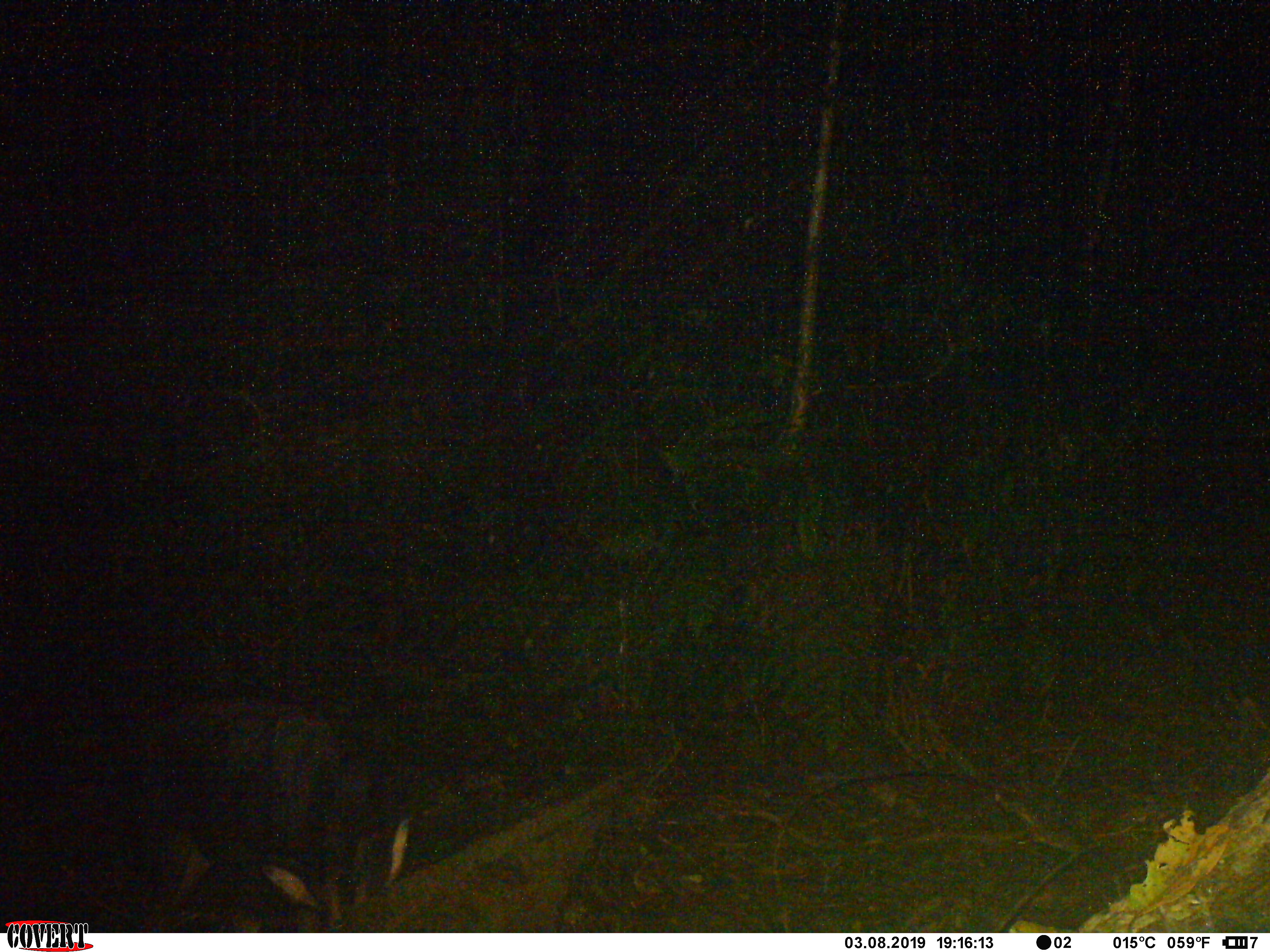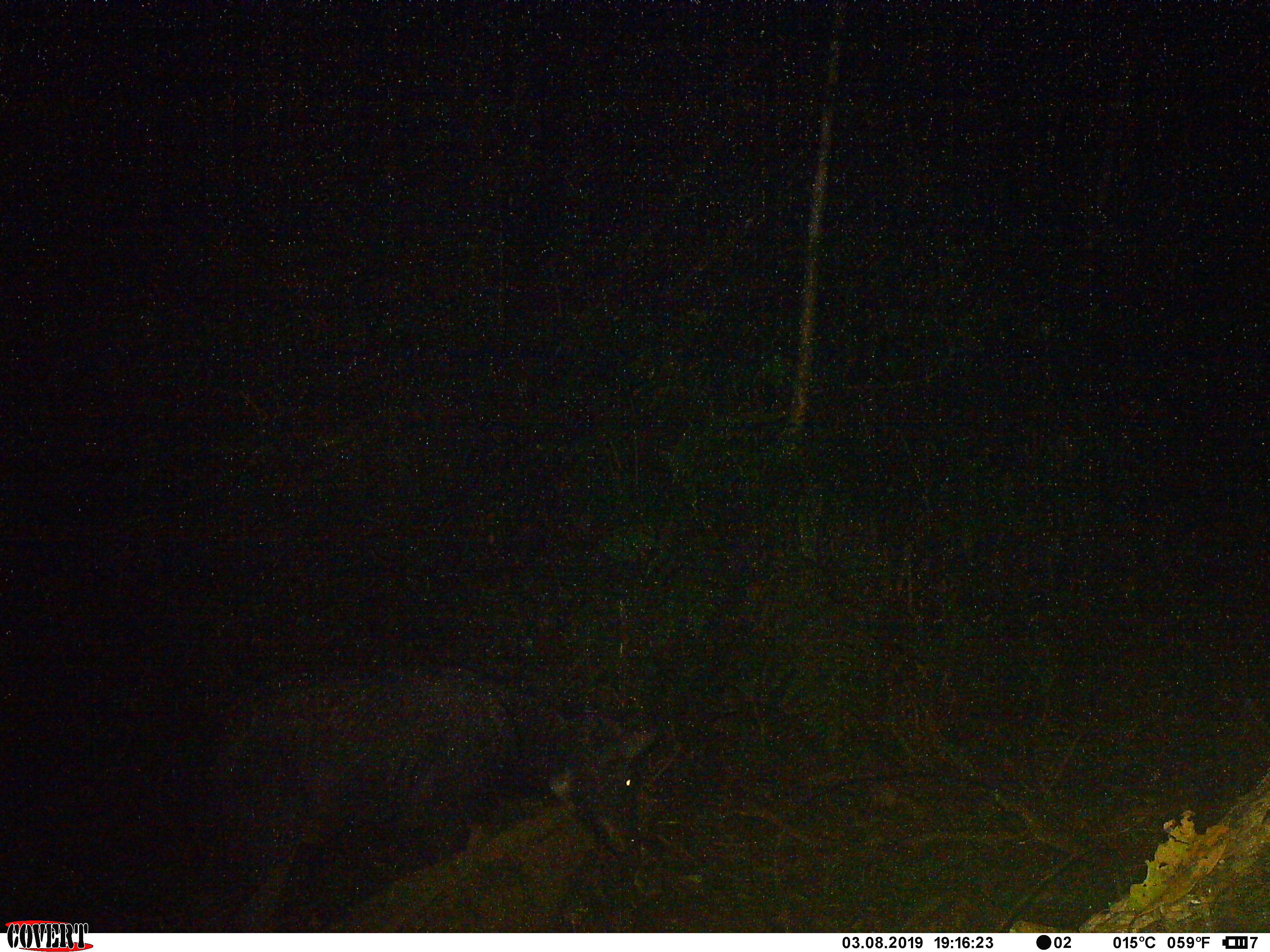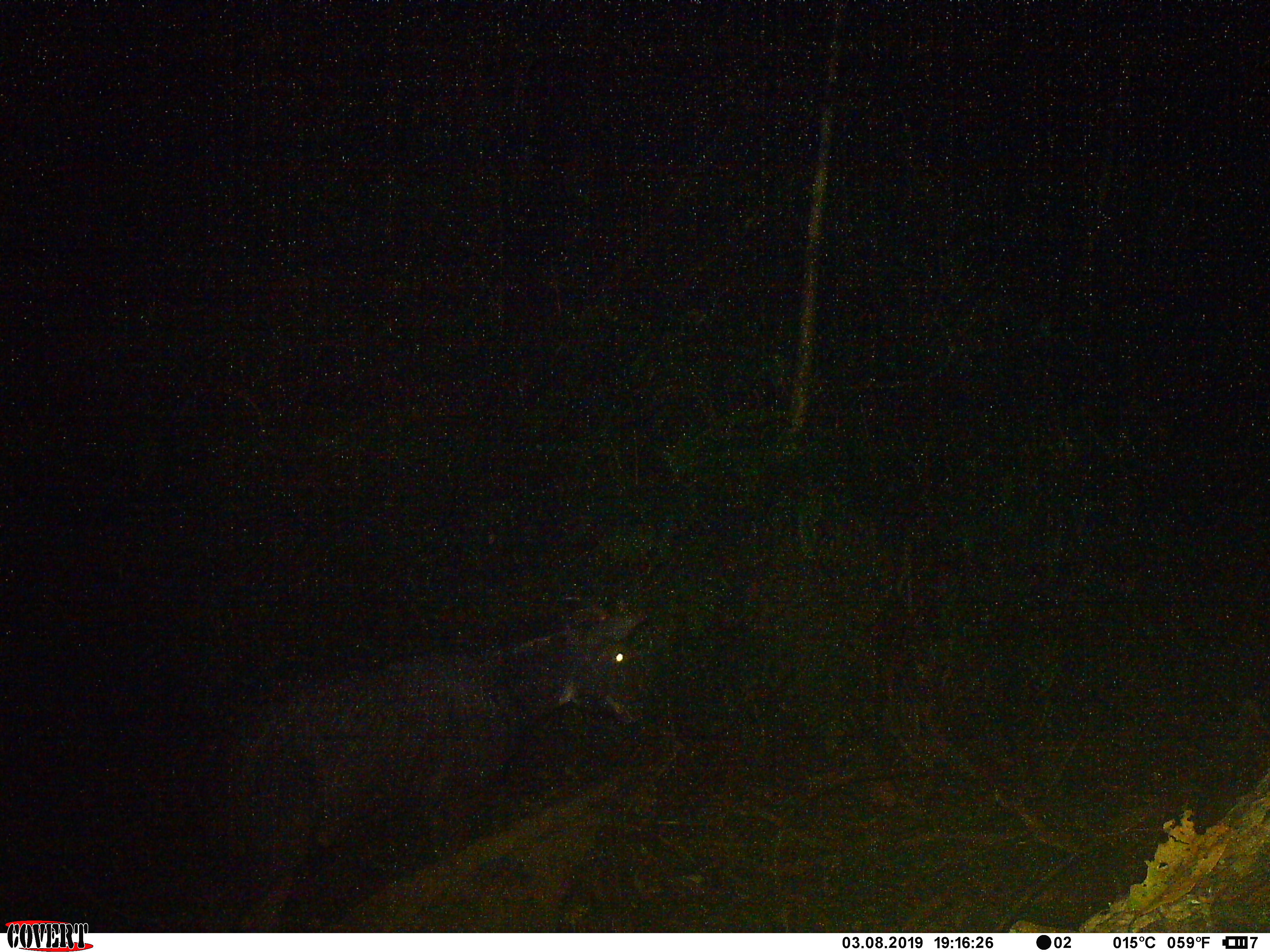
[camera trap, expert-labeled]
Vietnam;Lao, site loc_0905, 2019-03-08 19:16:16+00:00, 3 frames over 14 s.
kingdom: Animalia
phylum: Chordata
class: Mammalia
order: Artiodactyla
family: Bovidae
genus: Capricornis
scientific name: Capricornis sumatraensis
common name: chinese serow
Chinese serow (Capricornis sumatraensis). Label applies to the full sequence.